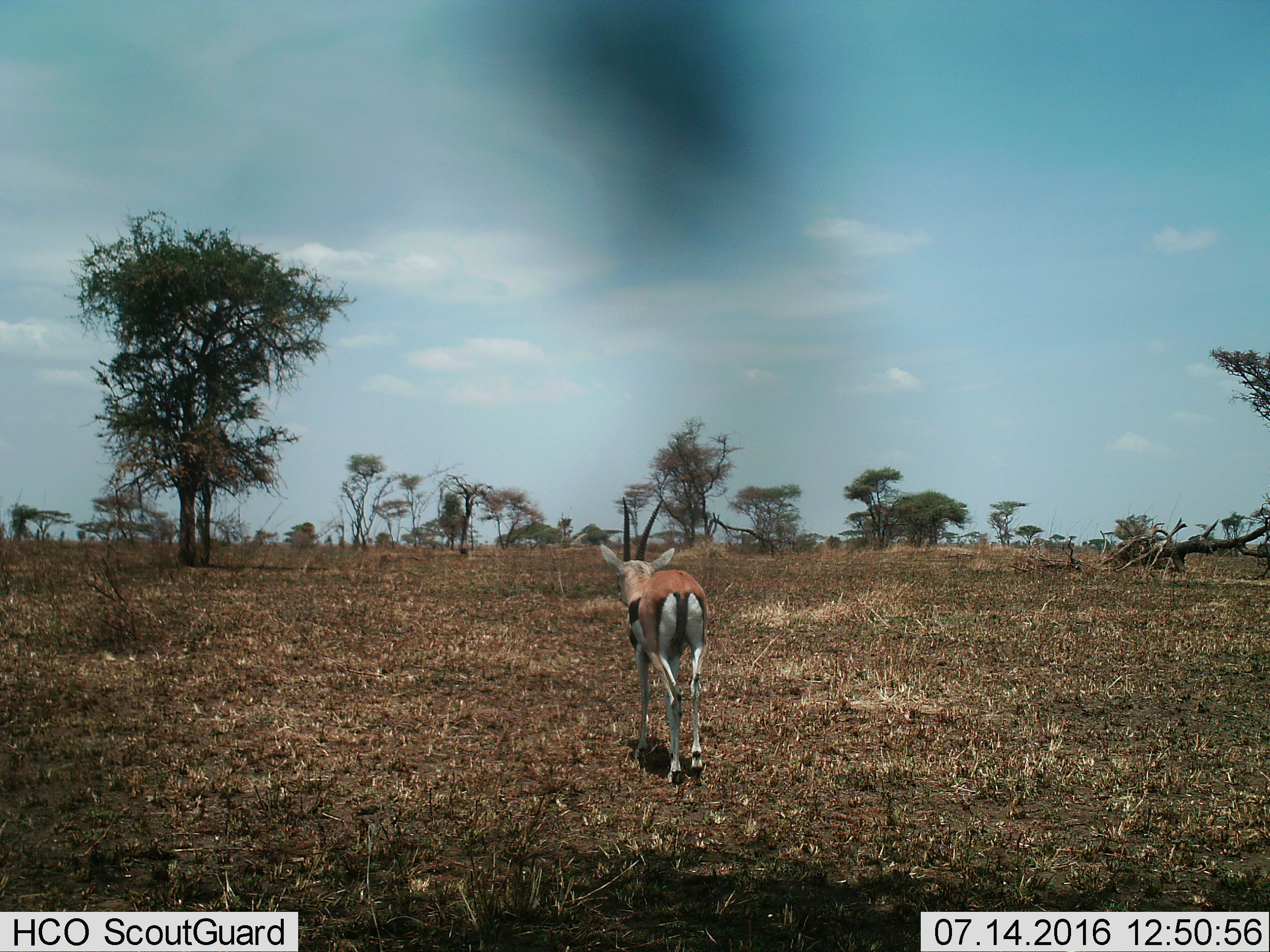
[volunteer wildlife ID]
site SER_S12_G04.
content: unidentified animal